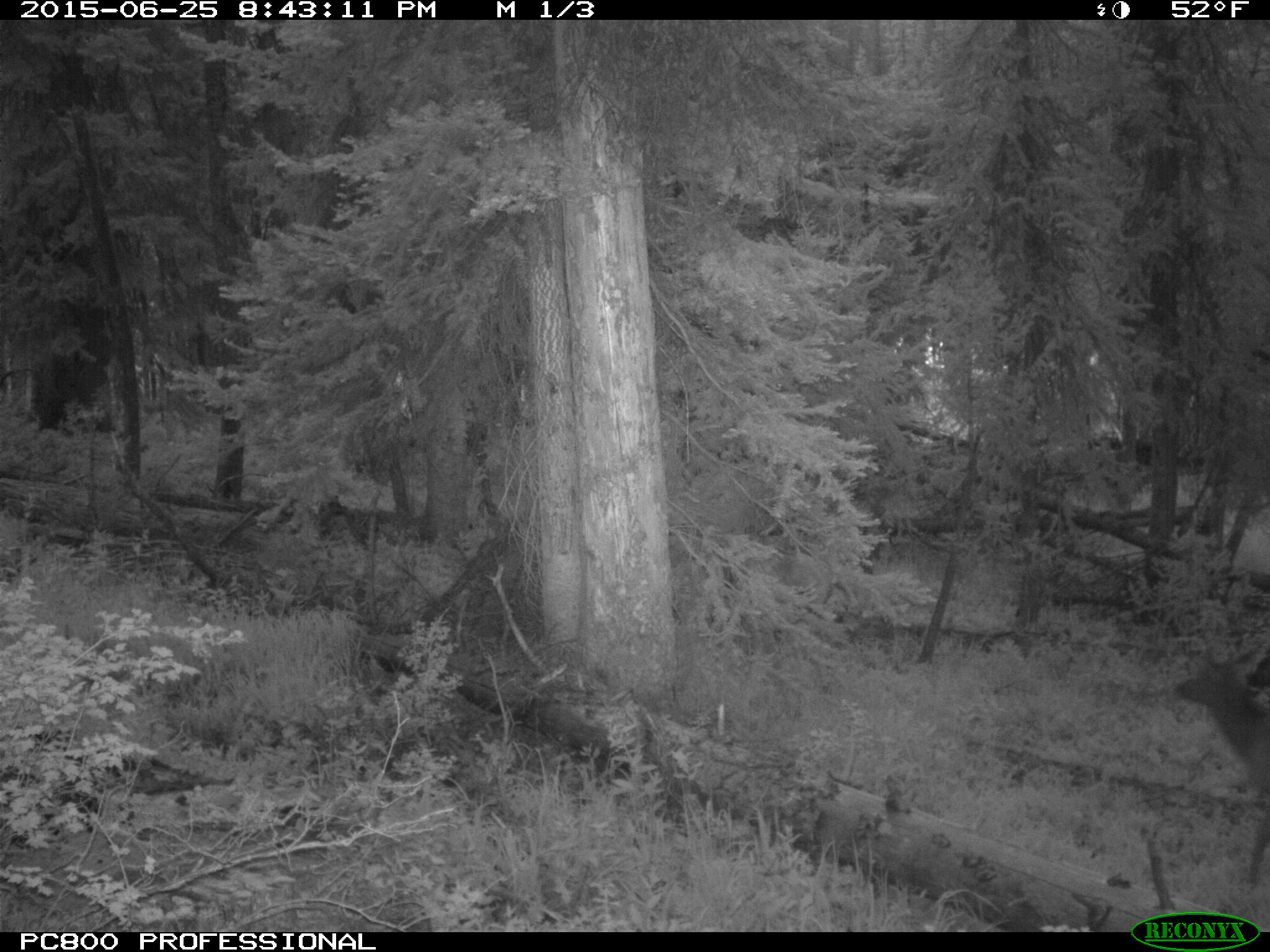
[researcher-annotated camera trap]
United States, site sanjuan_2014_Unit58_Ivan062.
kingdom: Animalia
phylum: Chordata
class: Mammalia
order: Artiodactyla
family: Cervidae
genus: Cervus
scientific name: Cervus elaphus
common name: red deer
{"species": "Cervus elaphus (red deer)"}